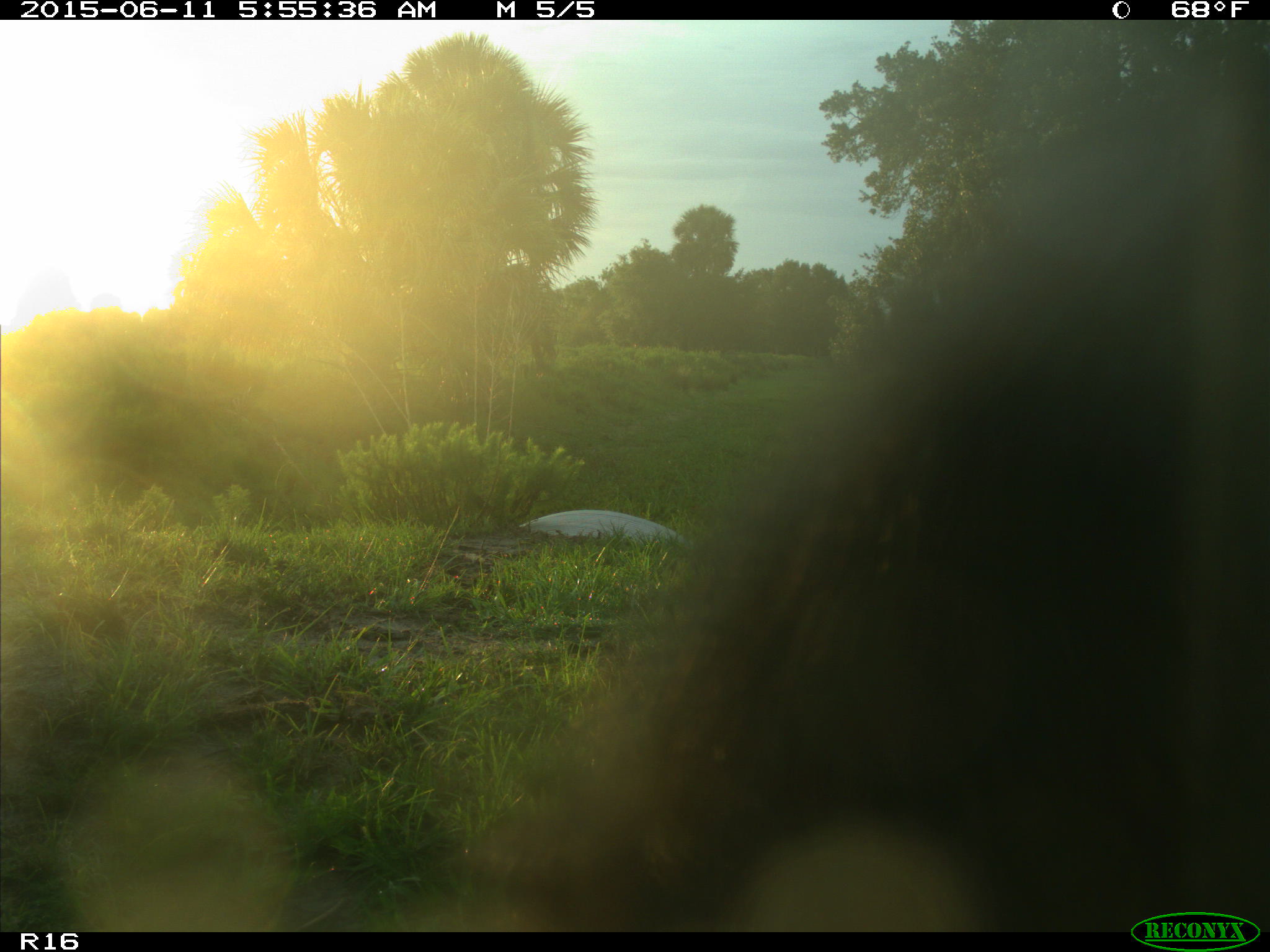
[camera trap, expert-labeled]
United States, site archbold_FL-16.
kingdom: Animalia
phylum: Chordata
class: Mammalia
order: Artiodactyla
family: Bovidae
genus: Bos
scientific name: Bos taurus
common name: domestic cow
Bos taurus (domestic cow).